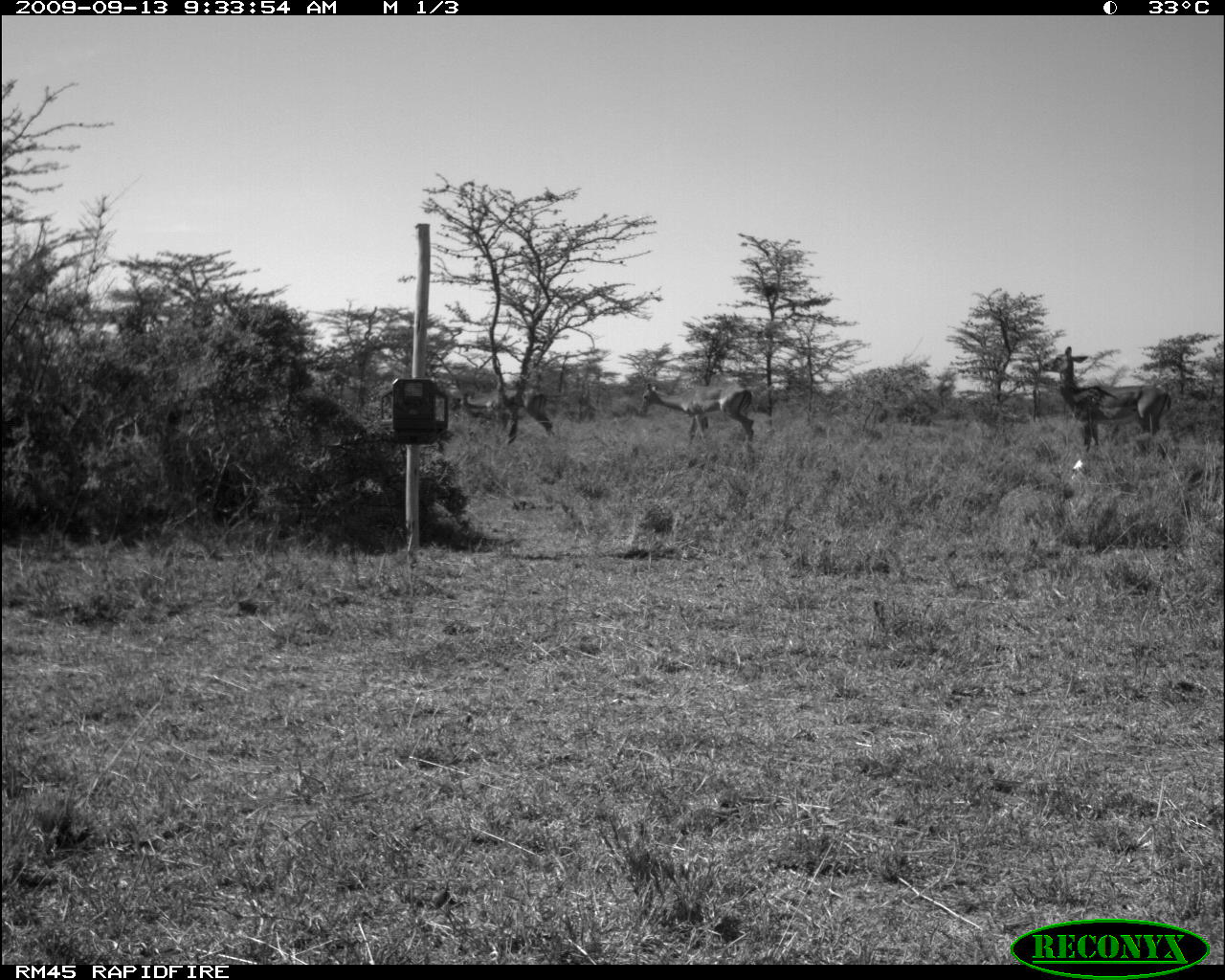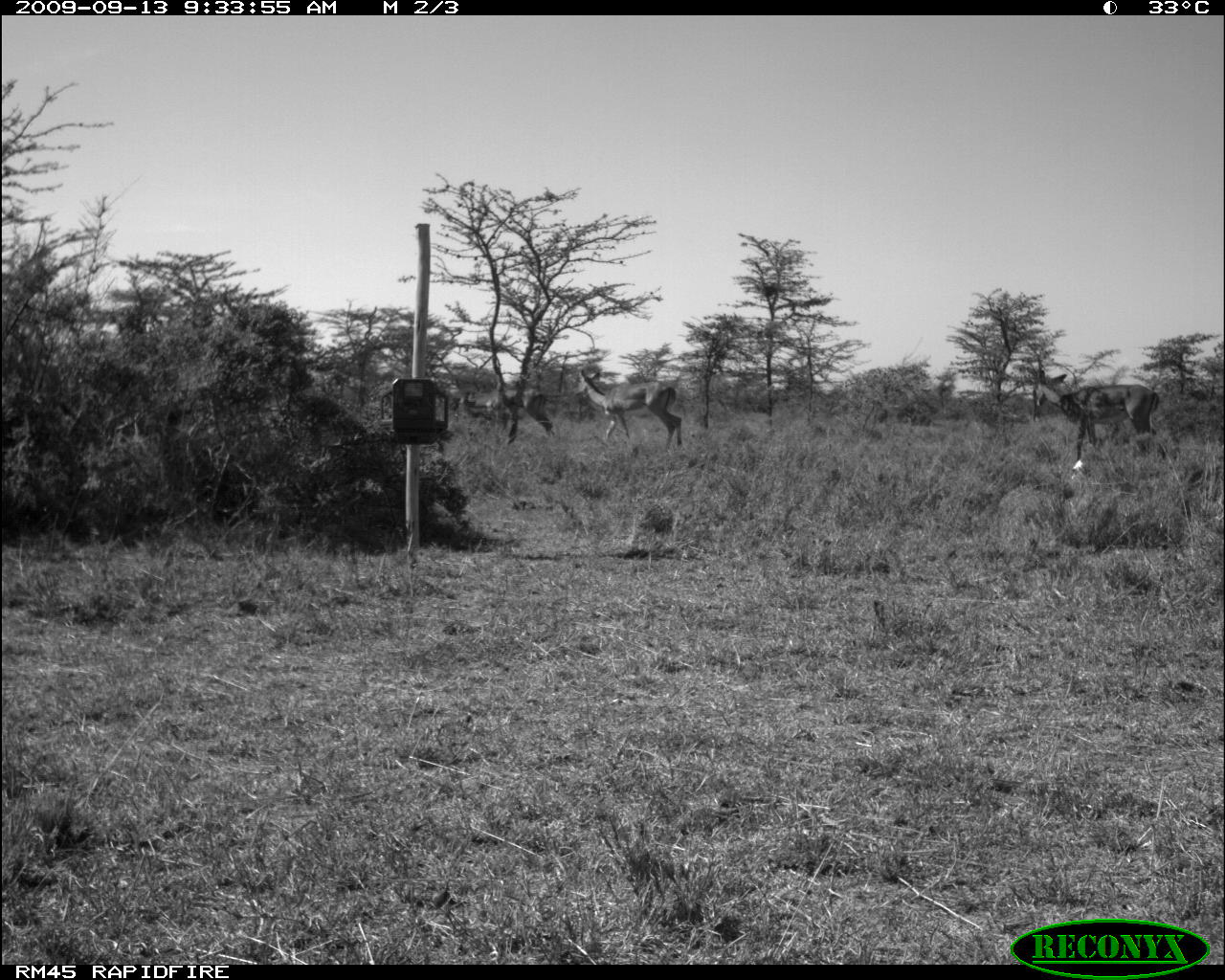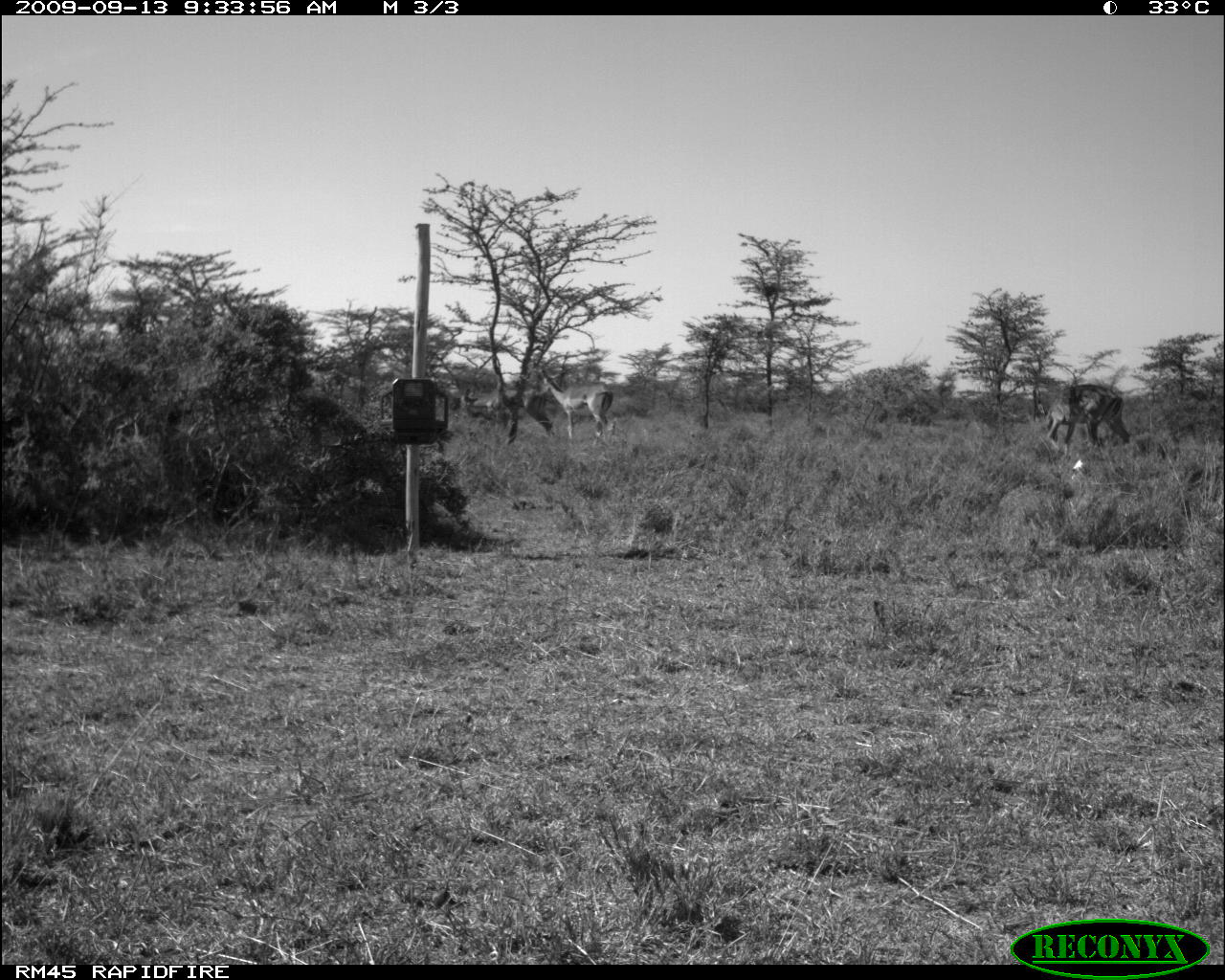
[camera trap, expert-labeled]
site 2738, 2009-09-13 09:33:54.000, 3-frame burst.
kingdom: Animalia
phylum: Chordata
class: Mammalia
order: Artiodactyla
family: Bovidae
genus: Aepyceros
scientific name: Aepyceros melampus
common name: impala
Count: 3.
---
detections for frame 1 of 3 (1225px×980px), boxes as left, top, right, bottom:
aepyceros melampus: 1041, 344, 1170, 453; 638, 381, 755, 444; 485, 390, 552, 441; 448, 397, 491, 425